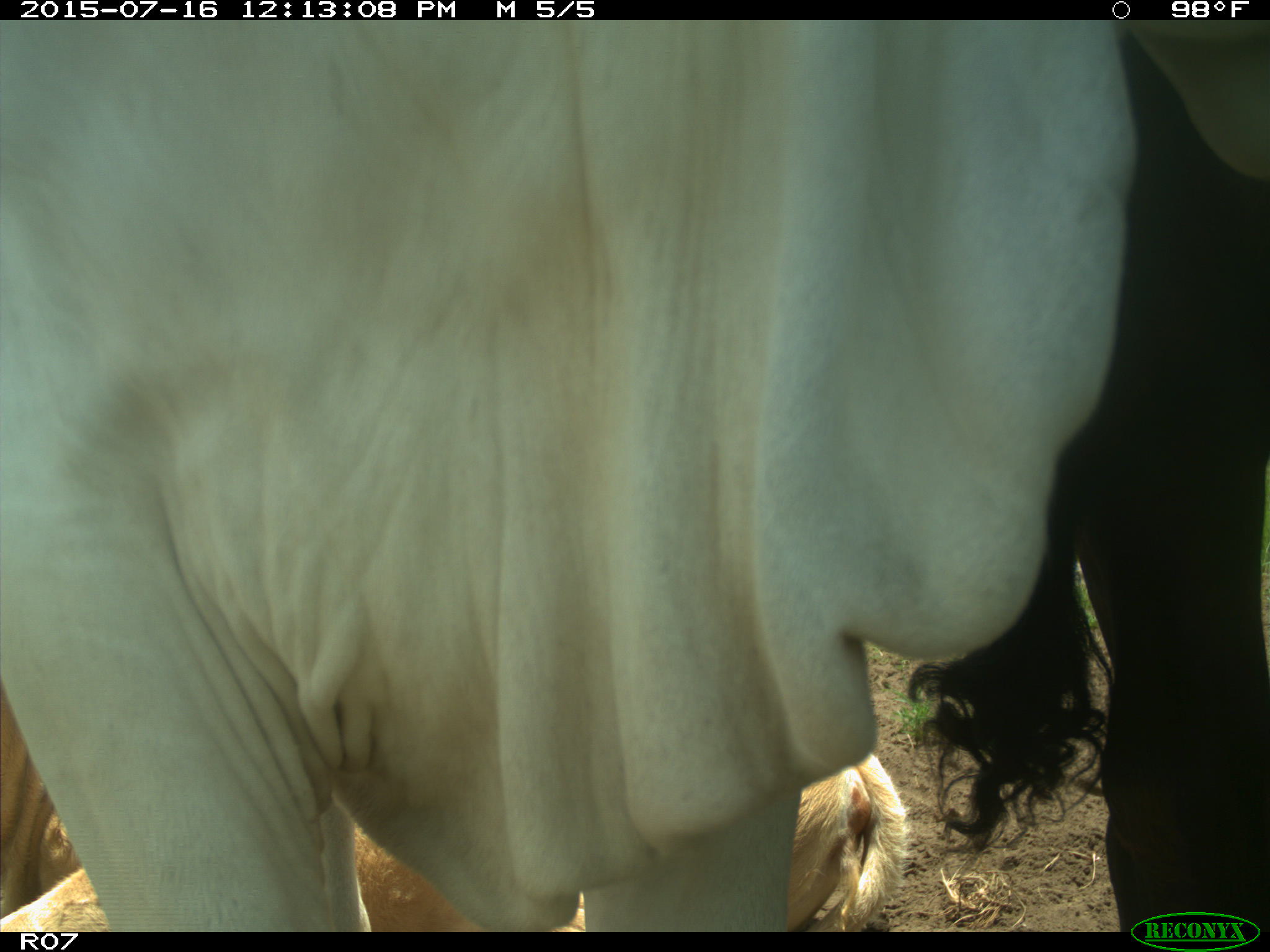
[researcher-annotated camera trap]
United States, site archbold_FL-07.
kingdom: Animalia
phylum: Chordata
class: Mammalia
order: Artiodactyla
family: Bovidae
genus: Bos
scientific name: Bos taurus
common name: domestic cow